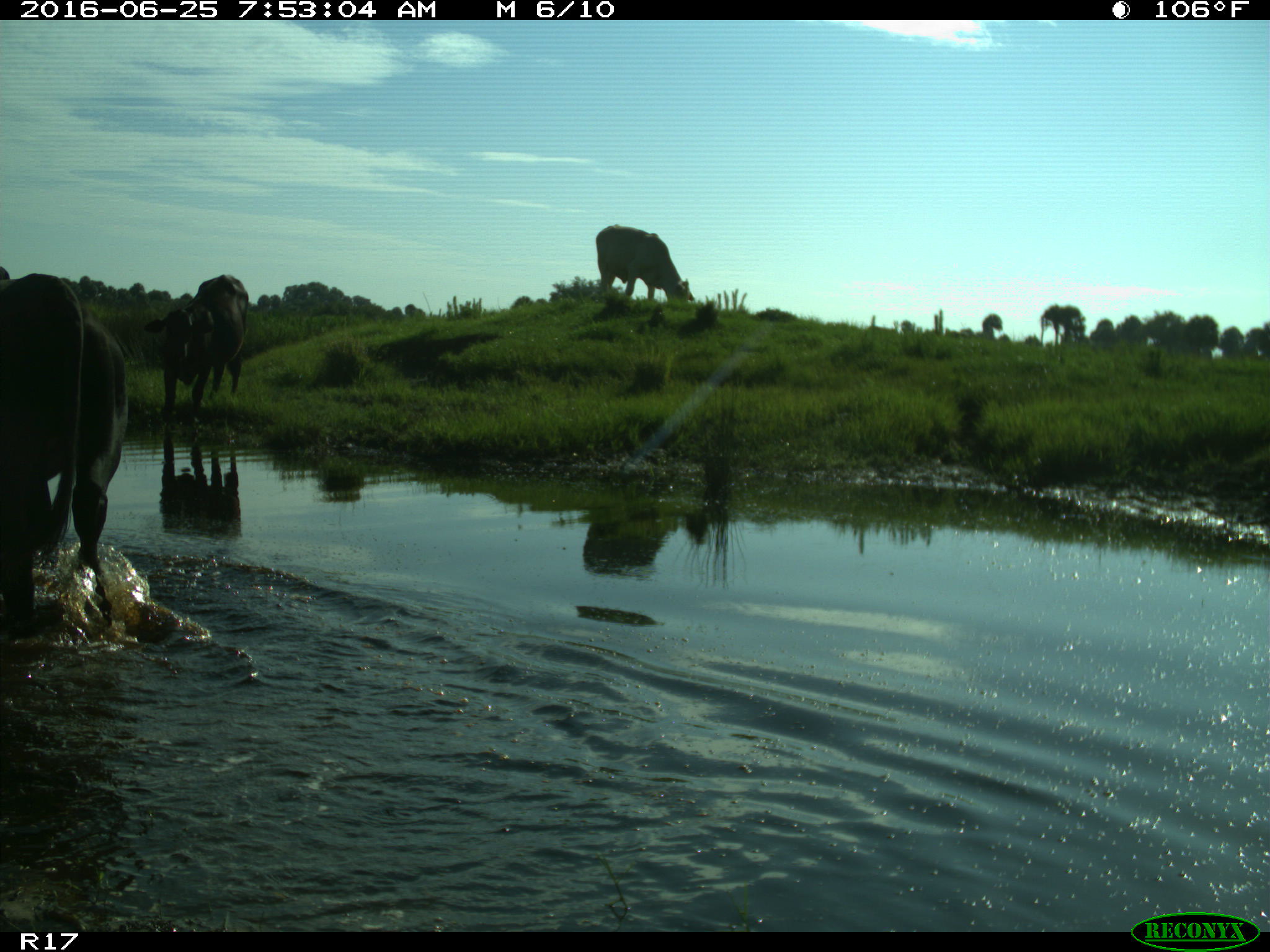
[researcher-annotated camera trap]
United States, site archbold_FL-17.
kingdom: Animalia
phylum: Chordata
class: Mammalia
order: Artiodactyla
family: Bovidae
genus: Bos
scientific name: Bos taurus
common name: domestic cow